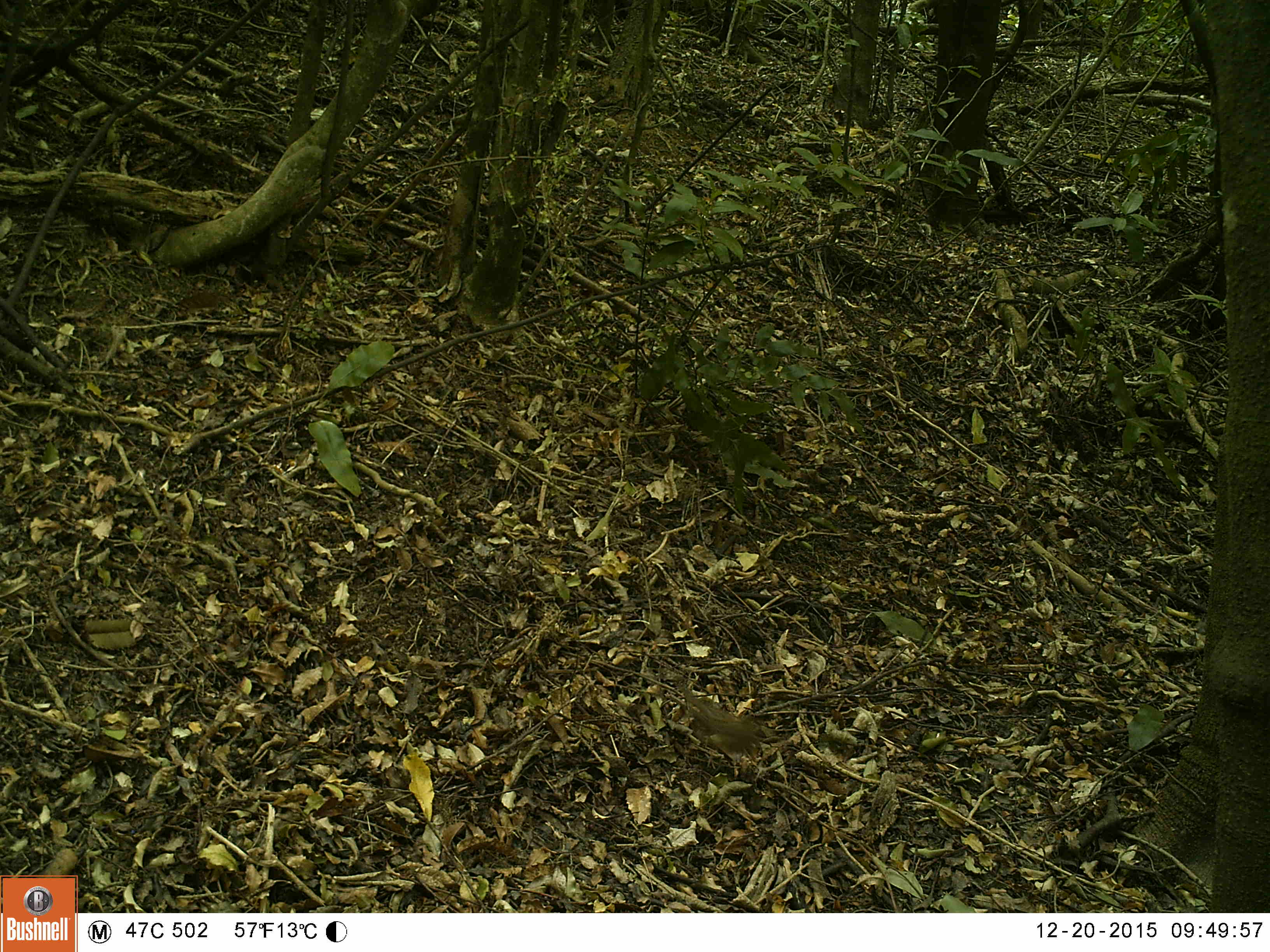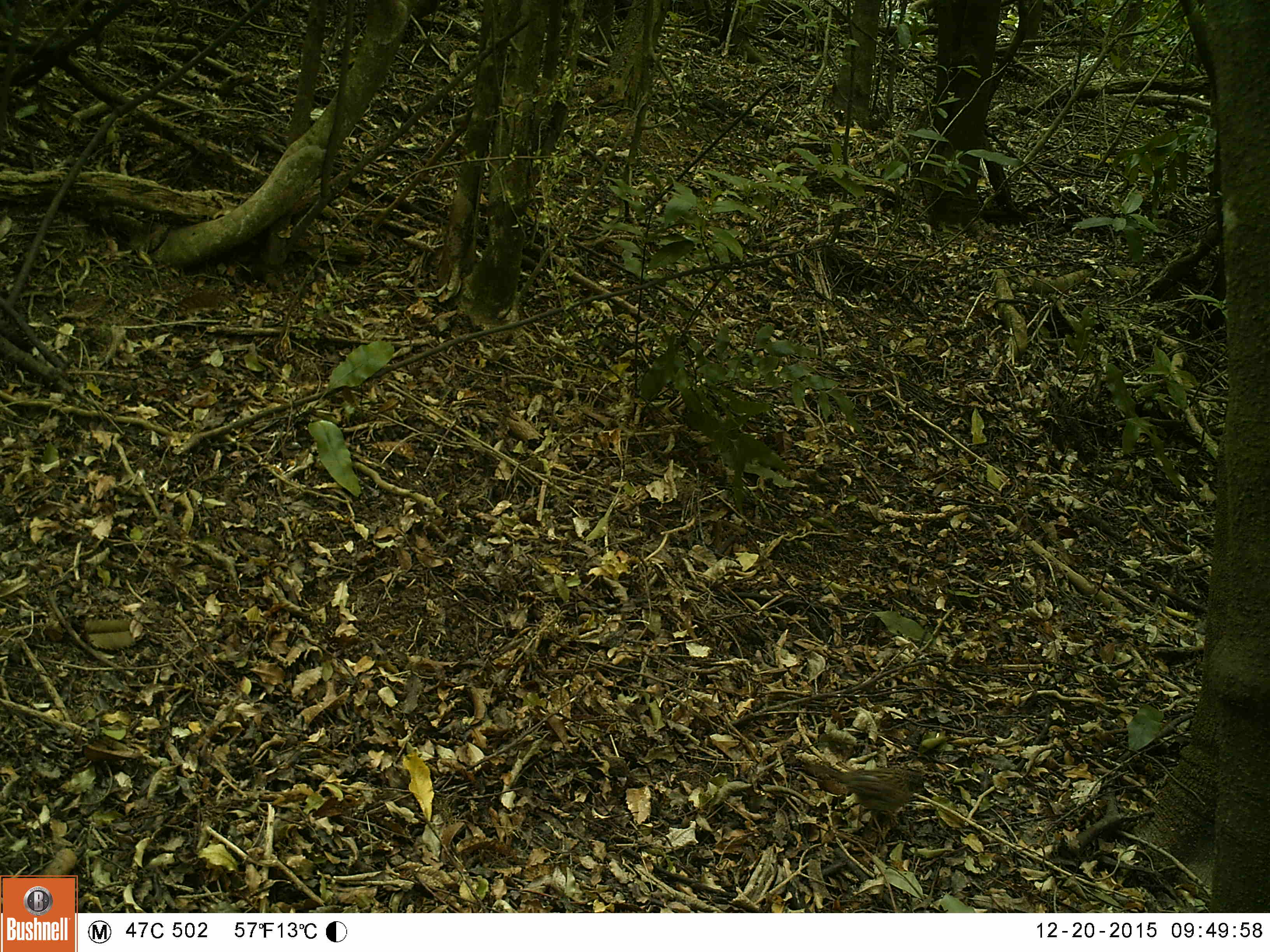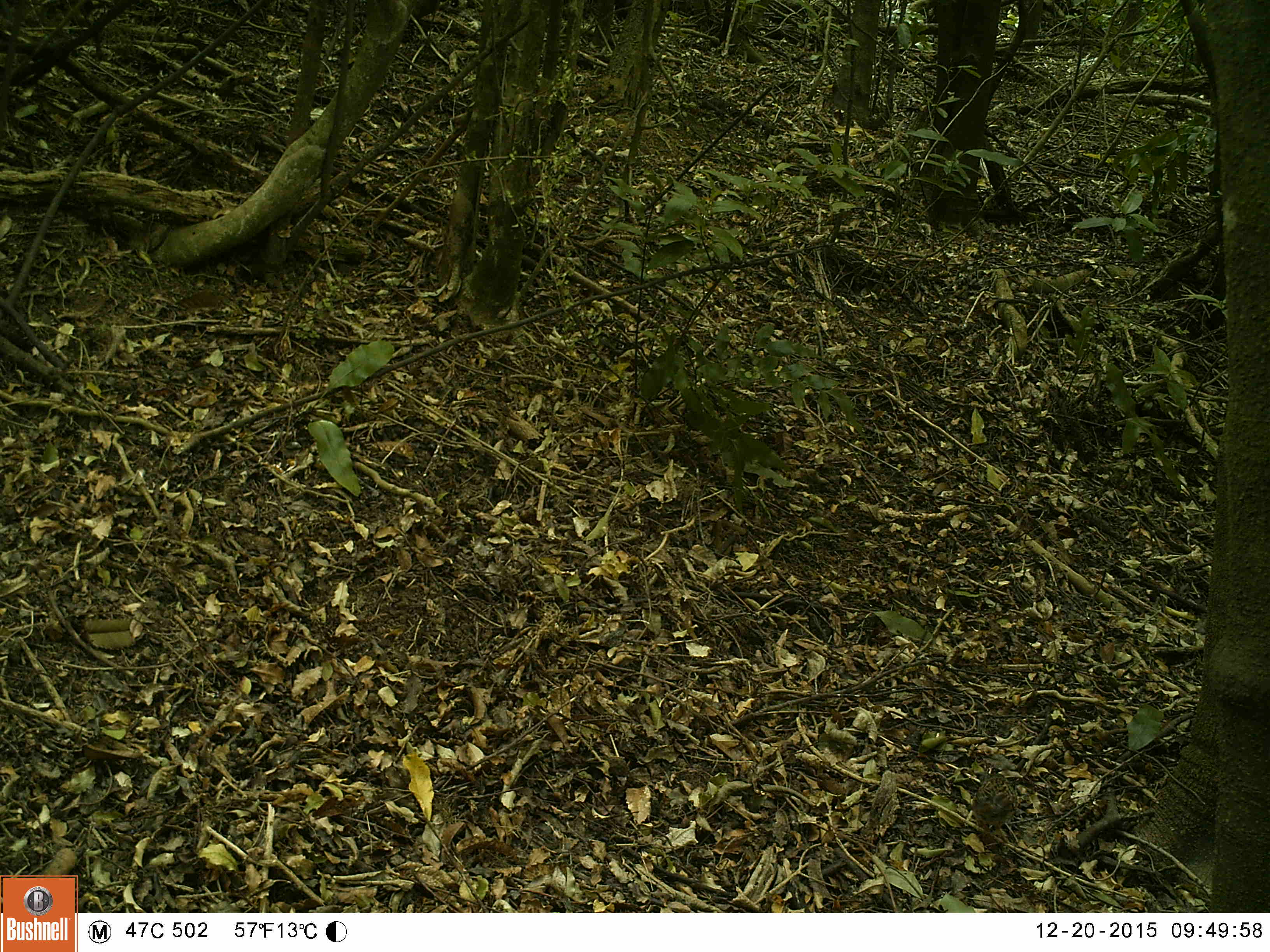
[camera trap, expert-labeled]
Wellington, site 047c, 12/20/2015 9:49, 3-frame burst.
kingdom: Animalia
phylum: Chordata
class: Aves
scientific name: Aves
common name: bird